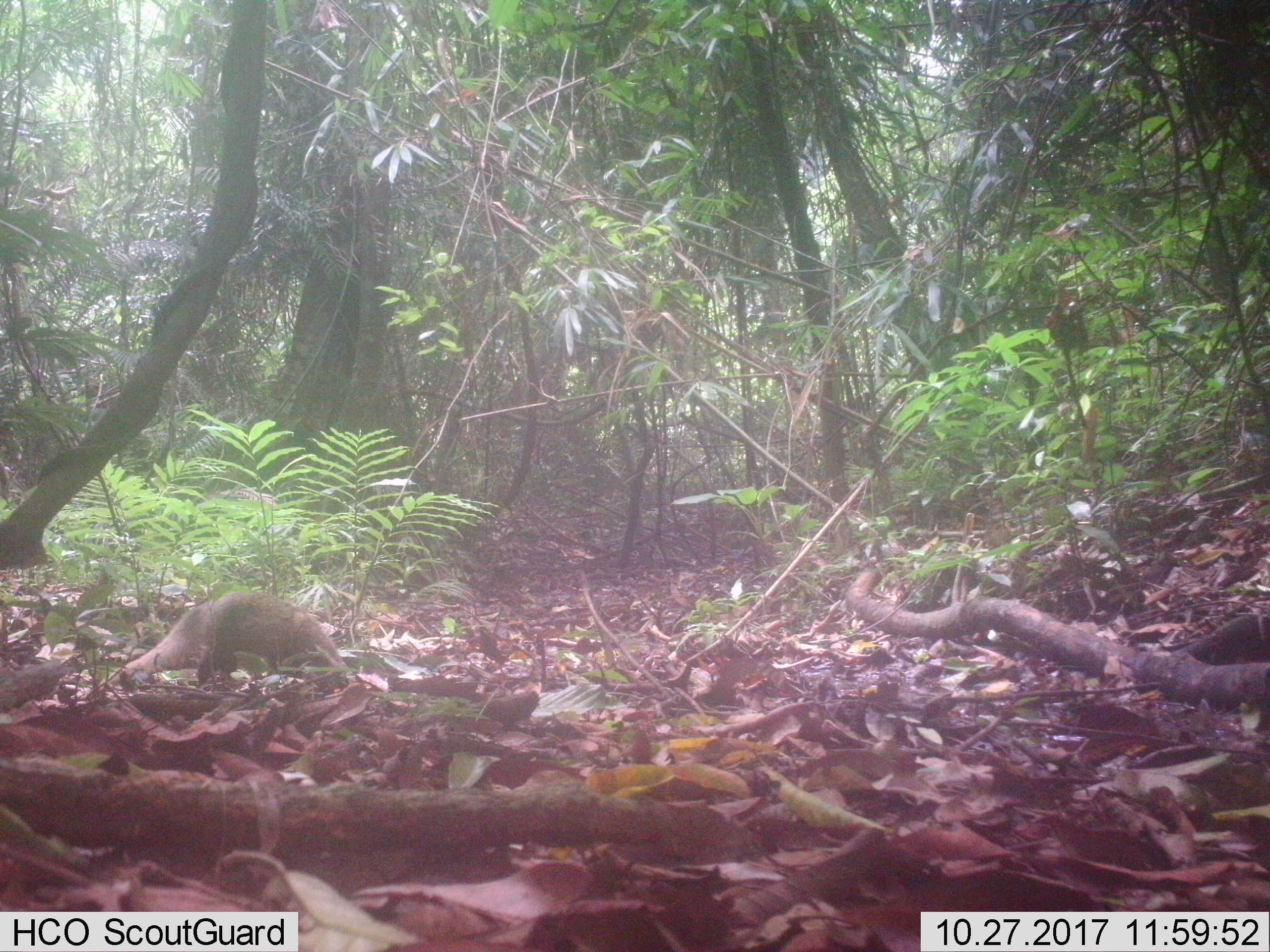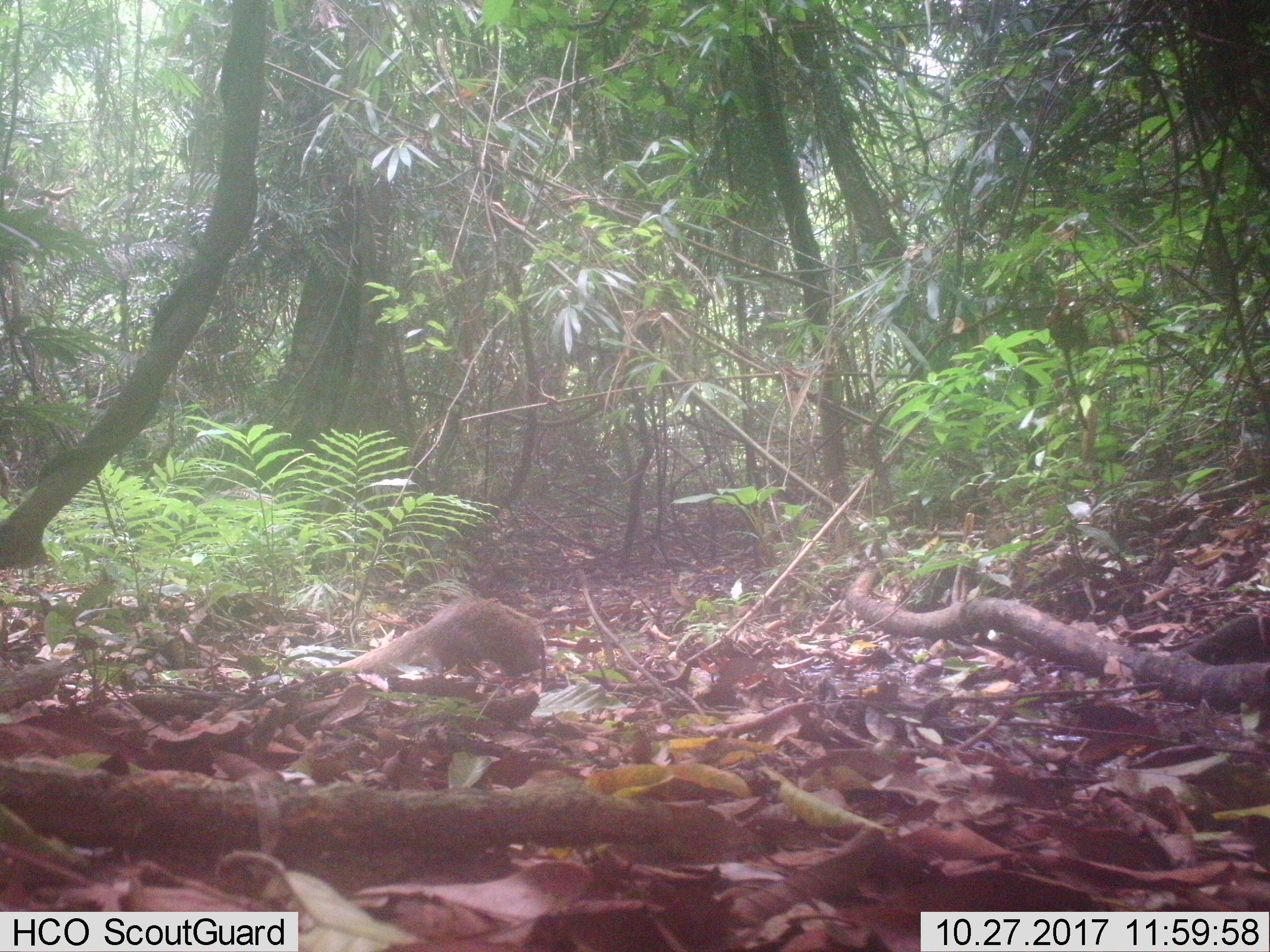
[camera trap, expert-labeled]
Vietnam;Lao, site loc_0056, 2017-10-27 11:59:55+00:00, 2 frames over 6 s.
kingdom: Animalia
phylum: Chordata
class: Mammalia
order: Carnivora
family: Herpestidae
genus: Urva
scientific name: Urva urva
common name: crab-eating mongoose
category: crab eating mongoose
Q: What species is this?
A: Crab eating mongoose (crab-eating mongoose) (Urva urva).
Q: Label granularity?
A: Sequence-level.